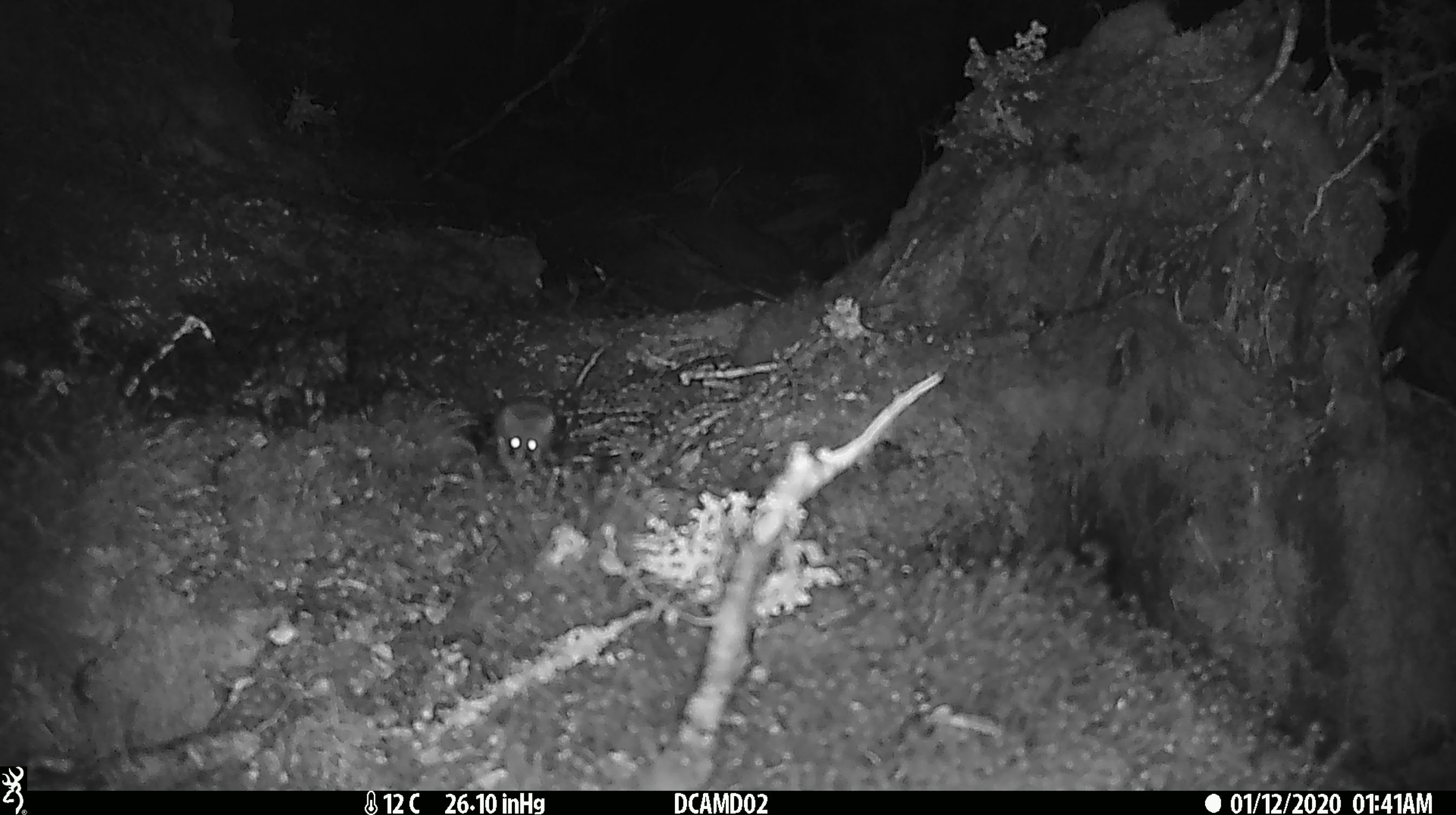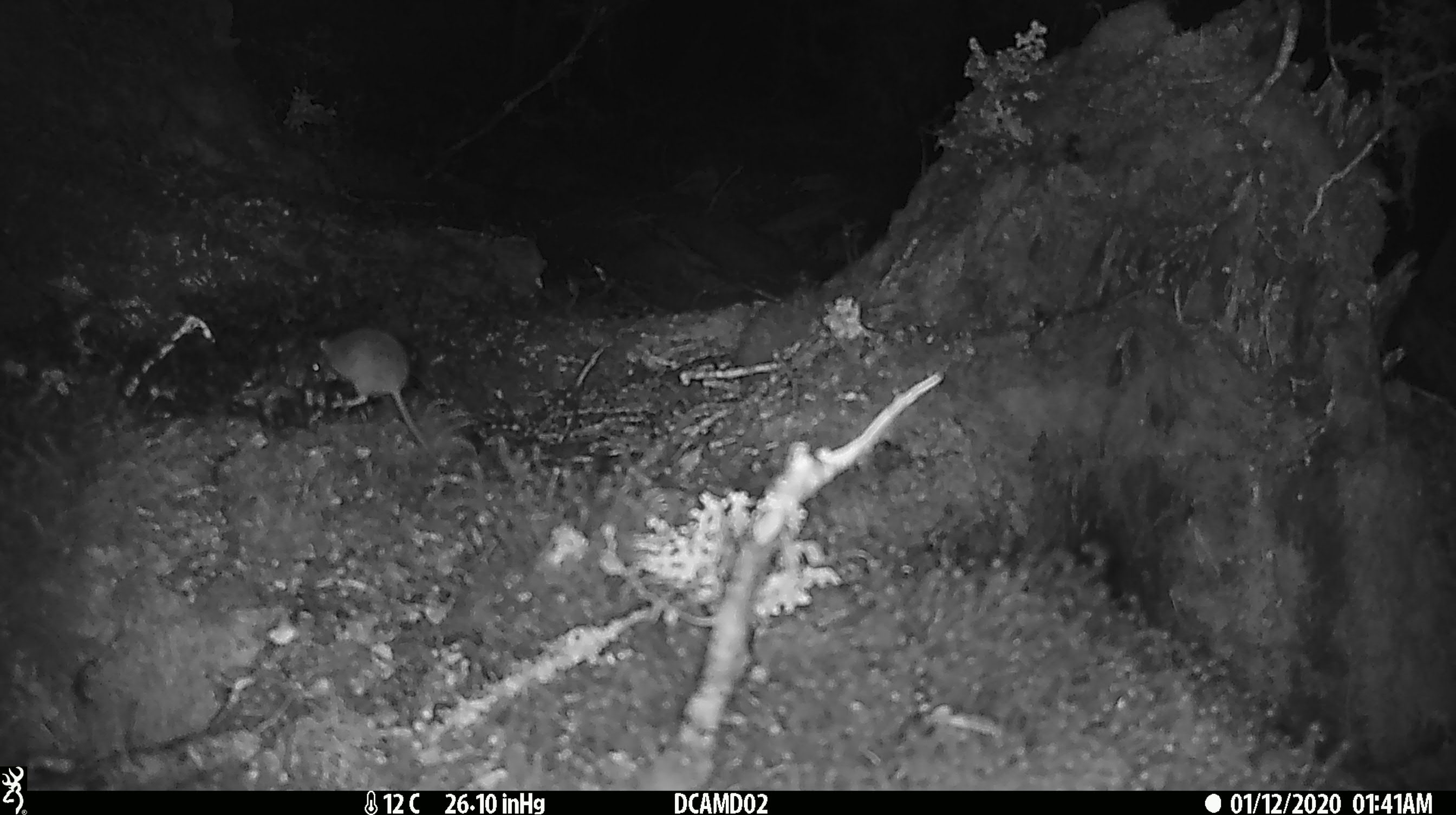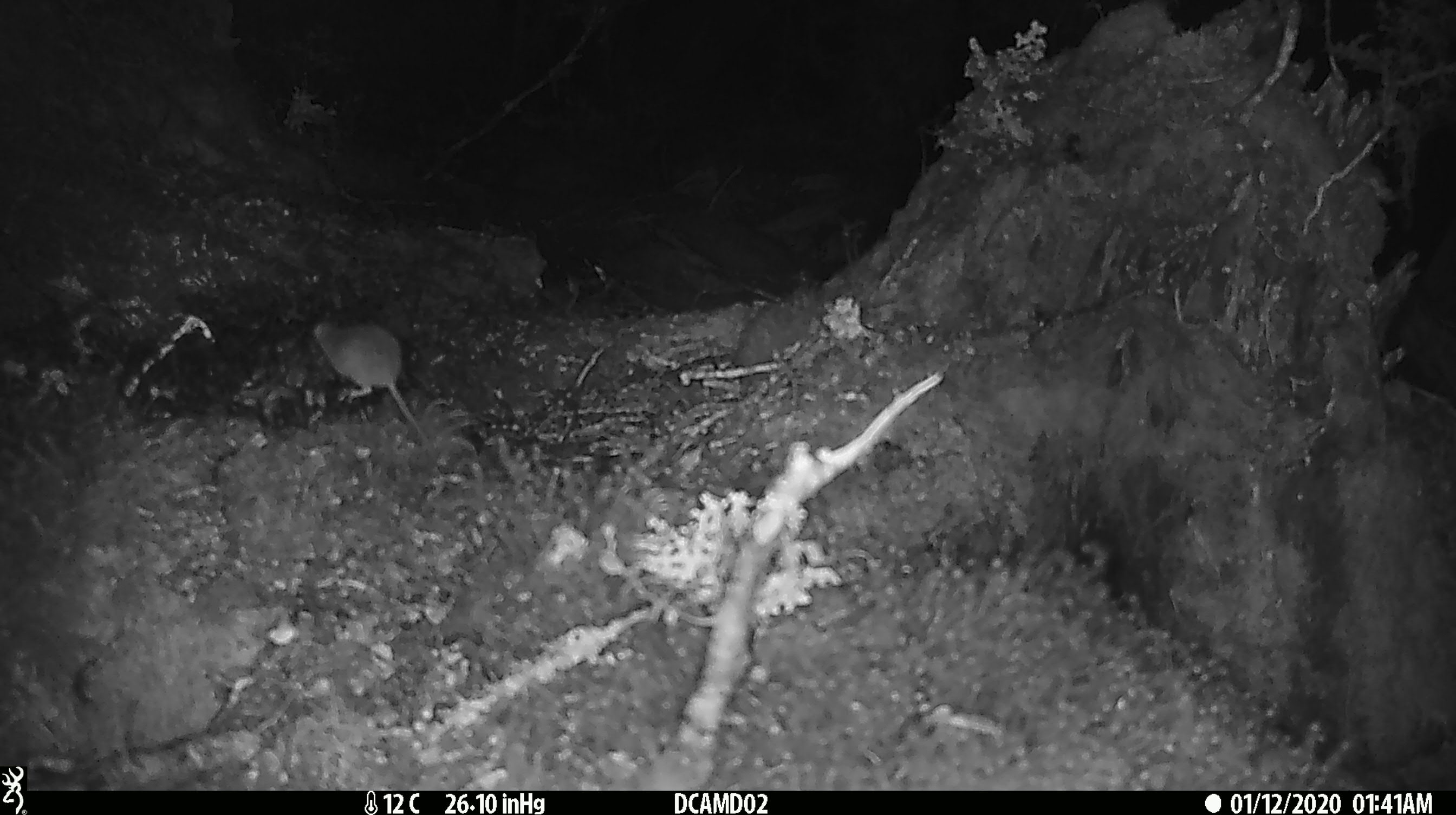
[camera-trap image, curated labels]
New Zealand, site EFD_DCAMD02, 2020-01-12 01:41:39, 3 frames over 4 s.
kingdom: Animalia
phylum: Chordata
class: Mammalia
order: Rodentia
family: Muridae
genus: Mus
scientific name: Mus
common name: mouse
Mouse (Mus).